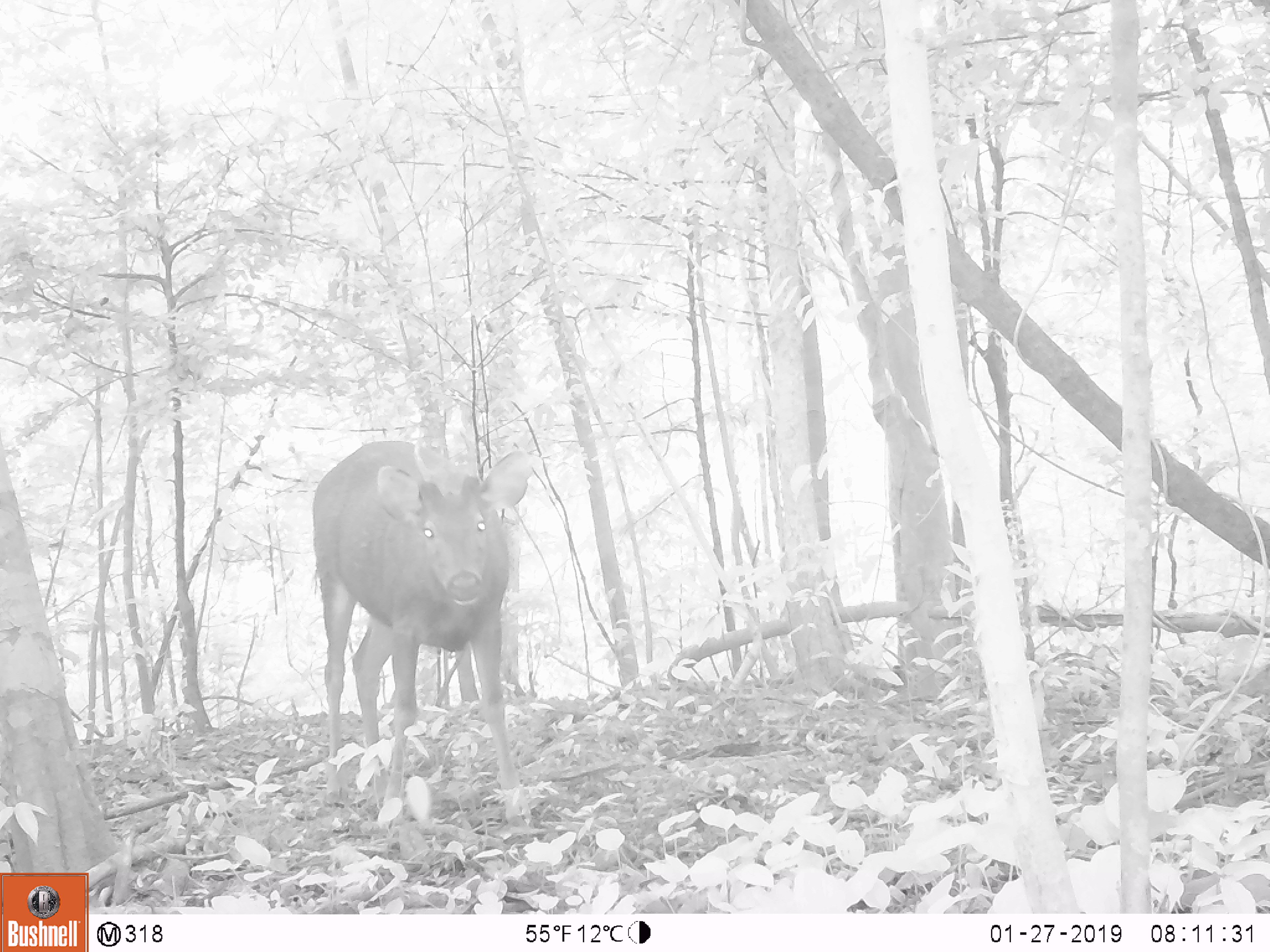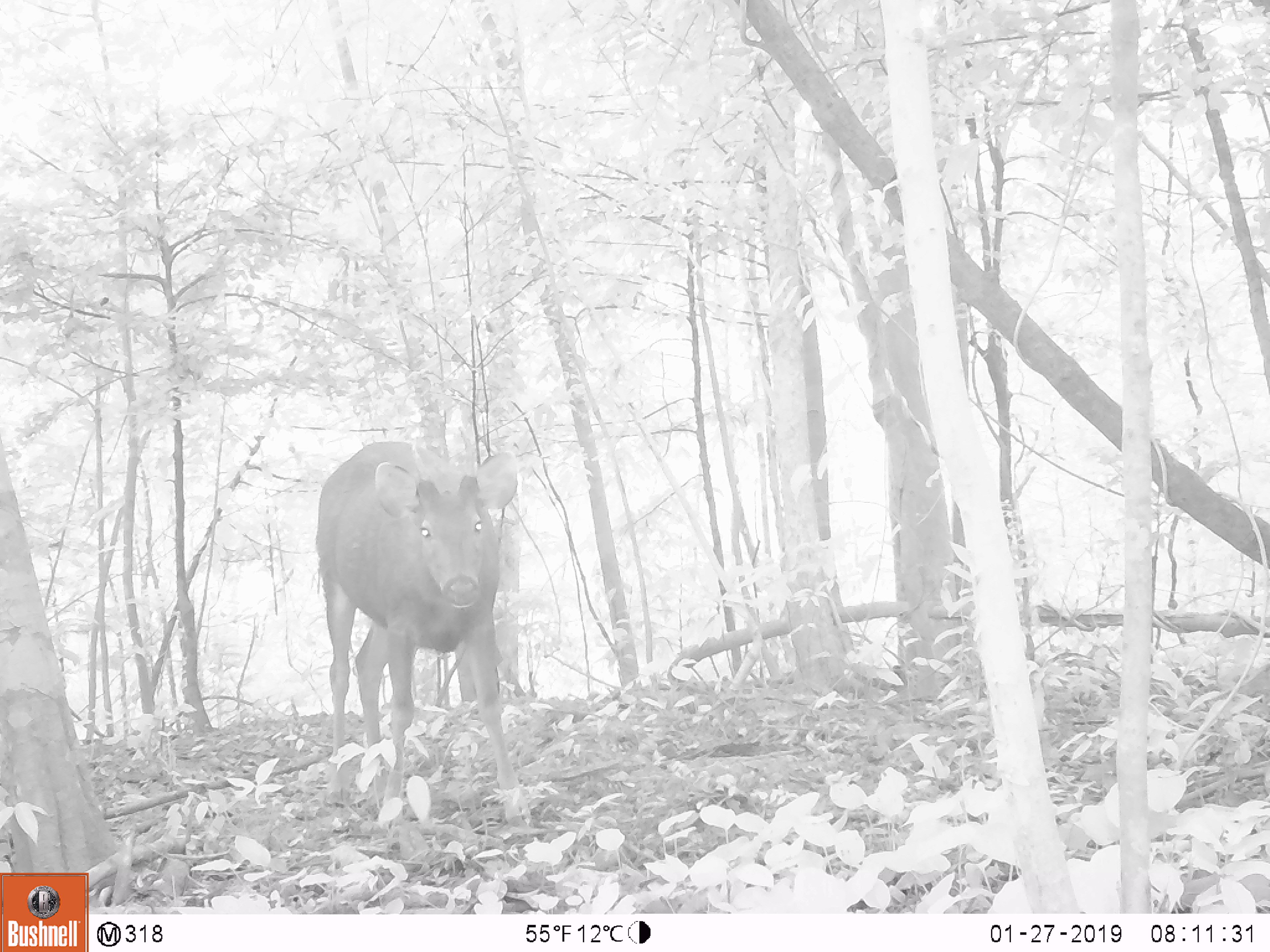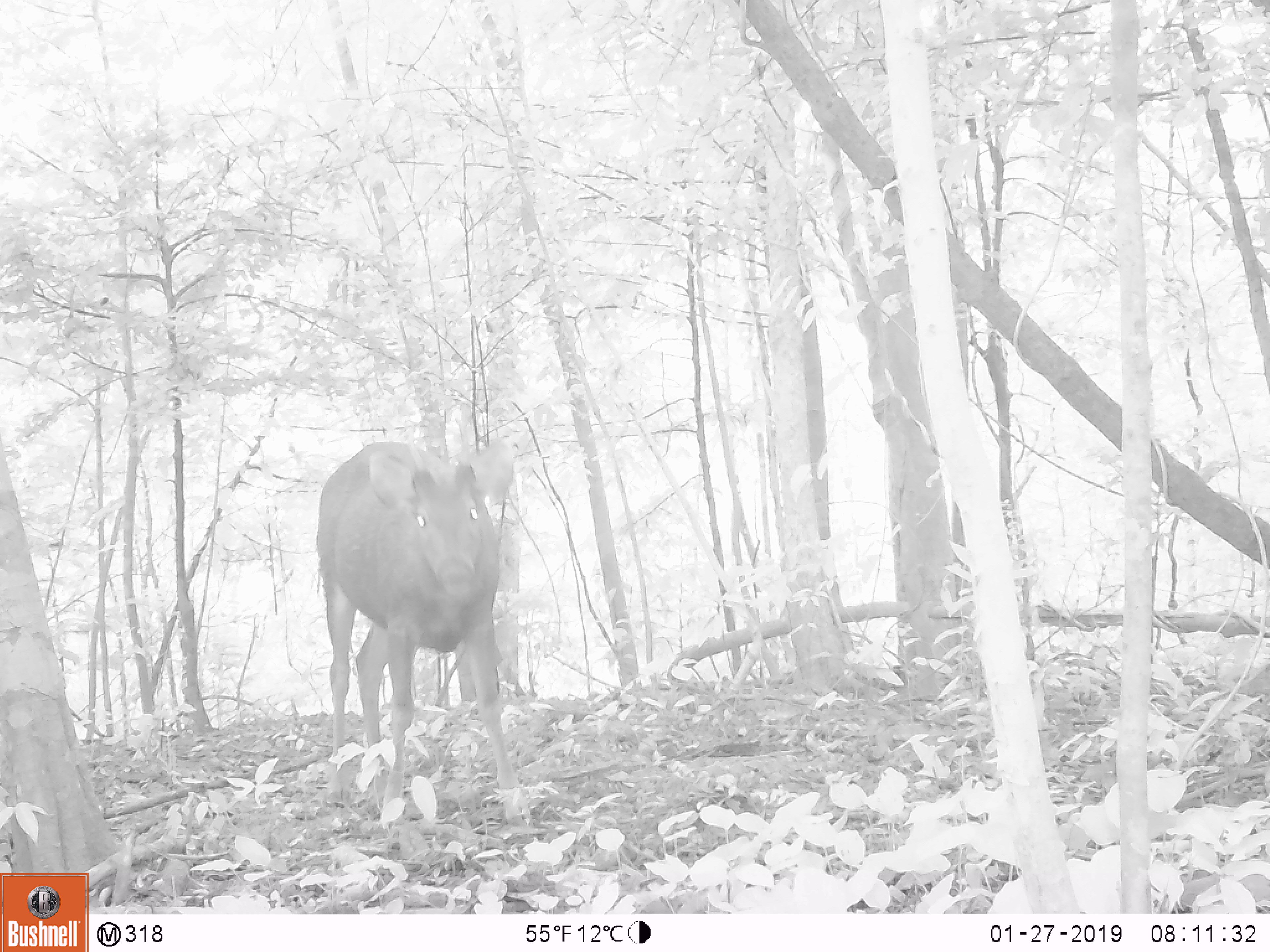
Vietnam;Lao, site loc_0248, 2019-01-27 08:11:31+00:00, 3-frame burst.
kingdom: Animalia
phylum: Chordata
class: Mammalia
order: Artiodactyla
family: Cervidae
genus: Rusa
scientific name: Rusa unicolor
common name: sambar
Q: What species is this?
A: Sambar (Rusa unicolor).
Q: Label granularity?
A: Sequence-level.